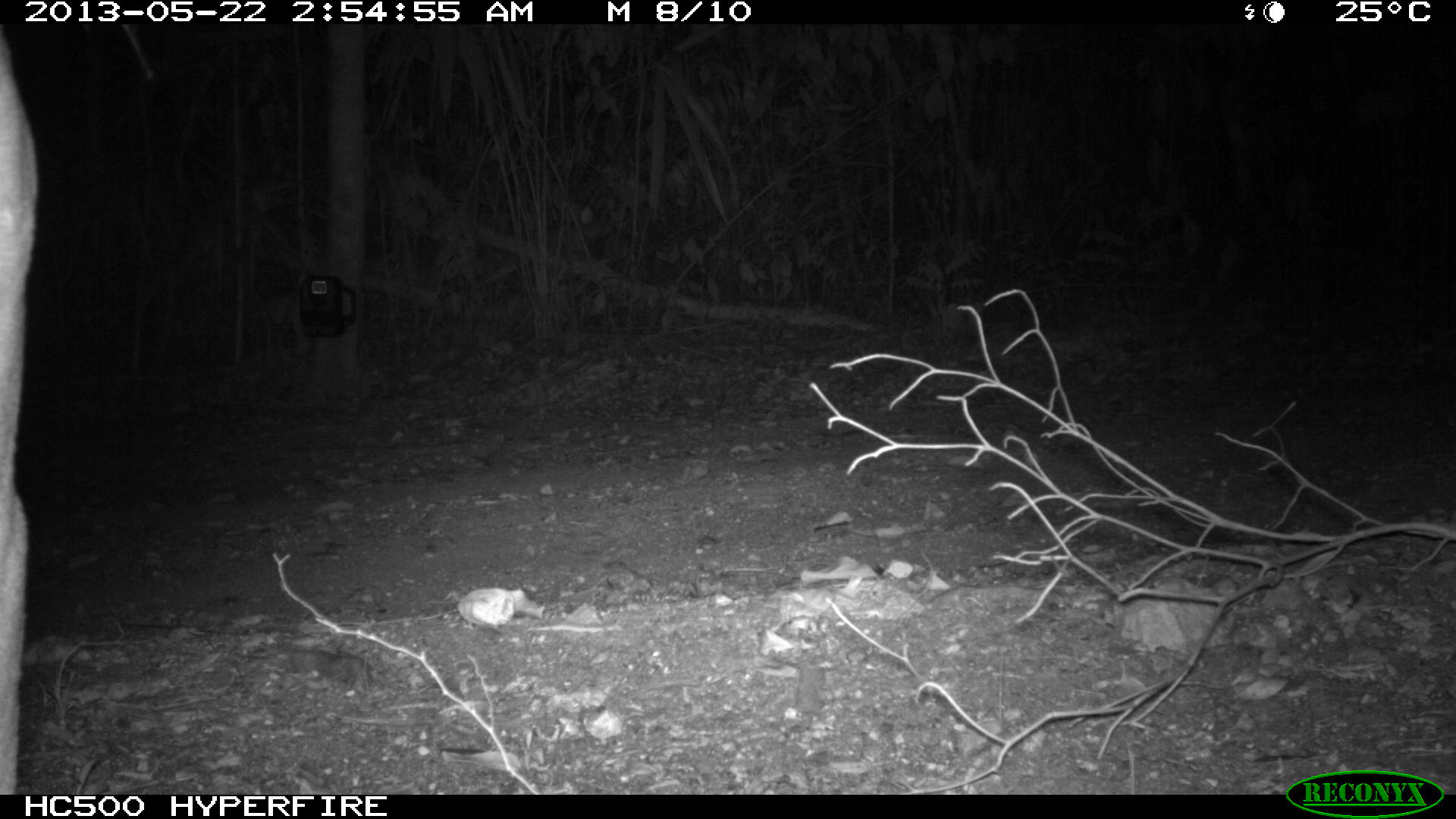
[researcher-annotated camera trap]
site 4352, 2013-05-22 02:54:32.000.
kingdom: Animalia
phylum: Chordata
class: Mammalia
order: Carnivora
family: Felidae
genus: Puma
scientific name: Puma concolor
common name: mountain lion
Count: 1.